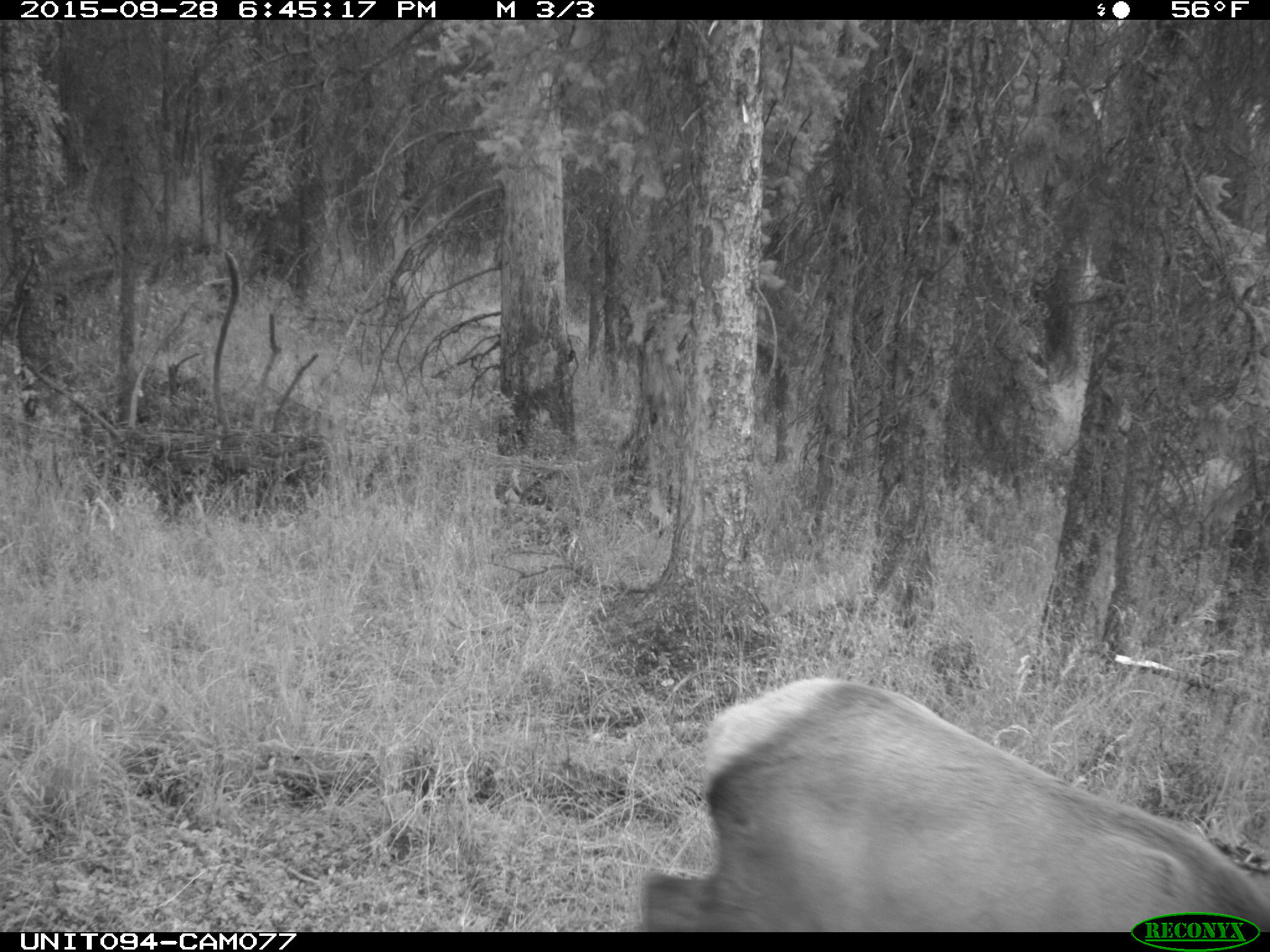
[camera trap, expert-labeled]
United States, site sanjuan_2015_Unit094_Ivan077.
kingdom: Animalia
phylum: Chordata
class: Mammalia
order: Artiodactyla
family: Cervidae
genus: Cervus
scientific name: Cervus elaphus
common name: red deer